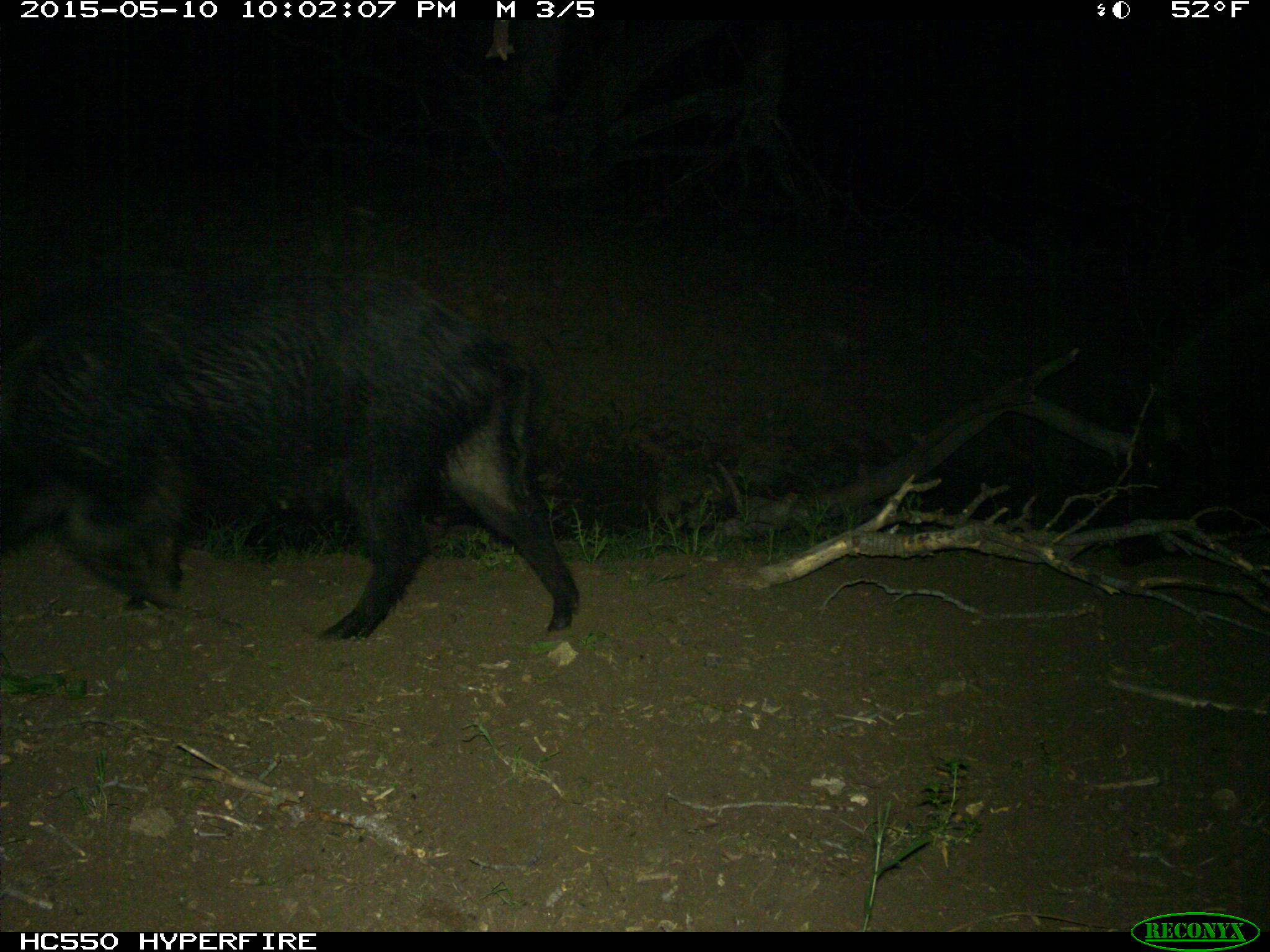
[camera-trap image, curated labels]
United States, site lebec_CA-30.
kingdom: Animalia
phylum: Chordata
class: Mammalia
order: Artiodactyla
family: Suidae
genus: Sus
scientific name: Sus scrofa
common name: wild boar